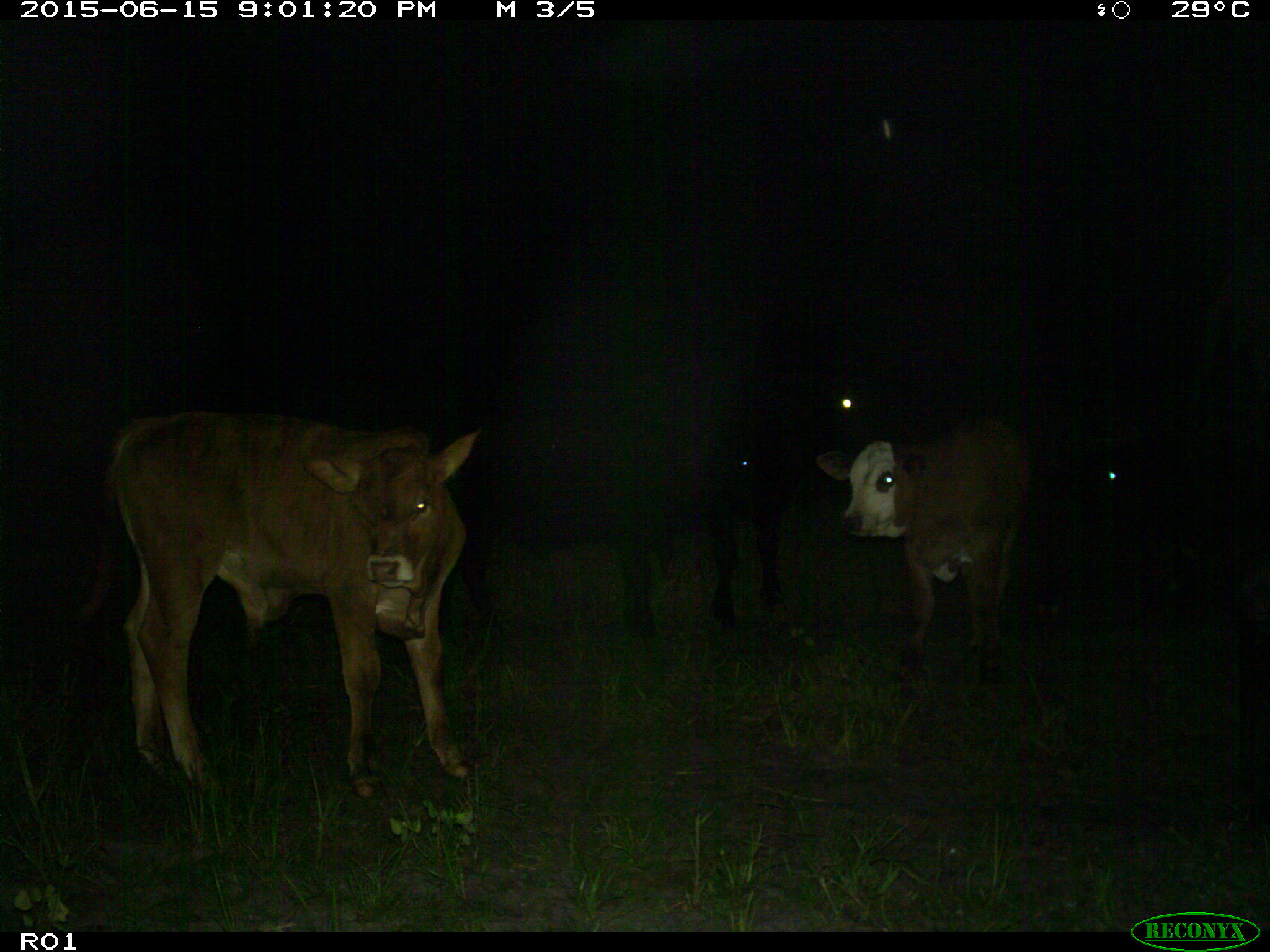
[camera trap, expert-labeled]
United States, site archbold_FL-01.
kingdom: Animalia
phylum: Chordata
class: Mammalia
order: Artiodactyla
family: Bovidae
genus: Bos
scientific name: Bos taurus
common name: domestic cow